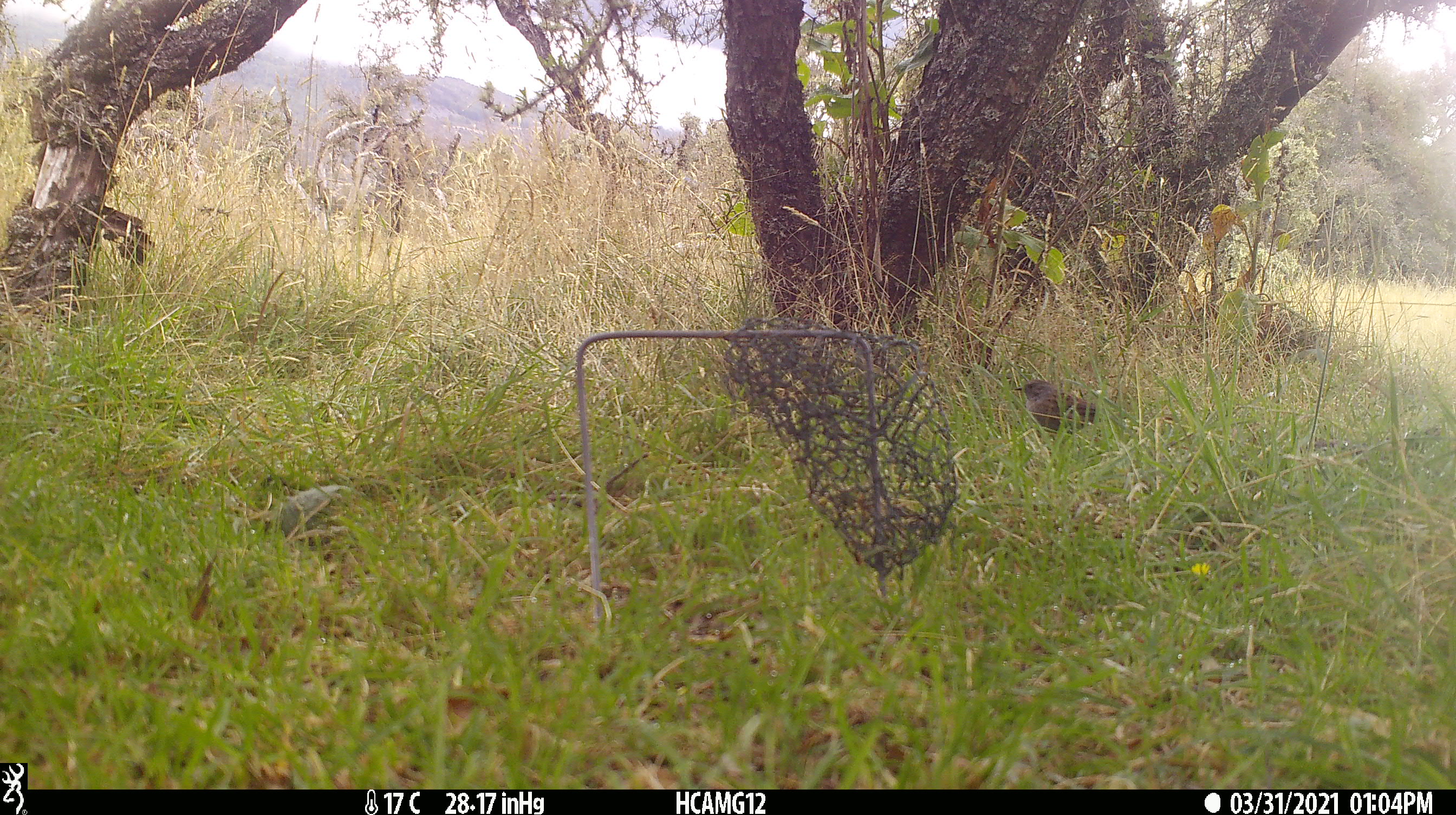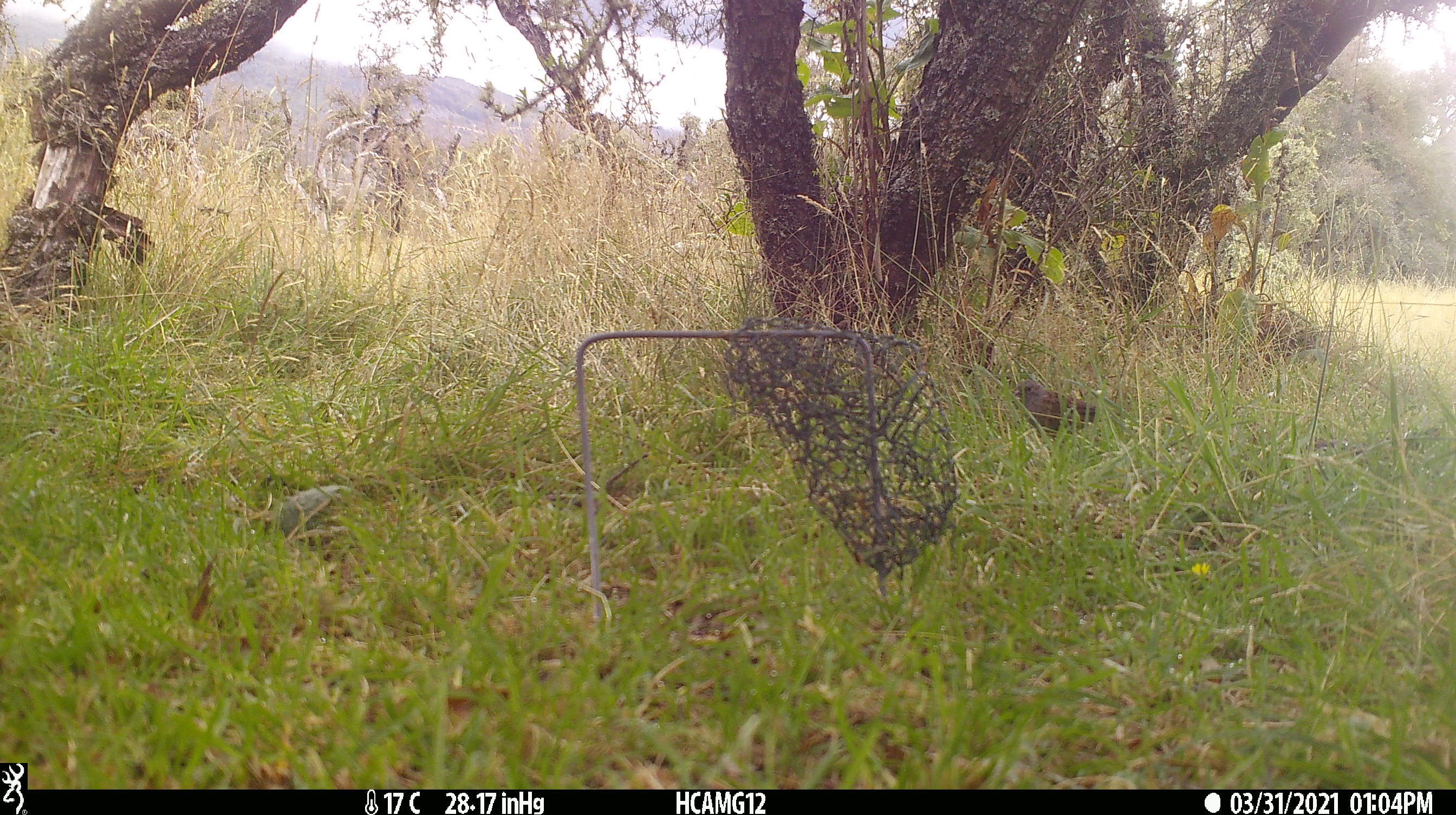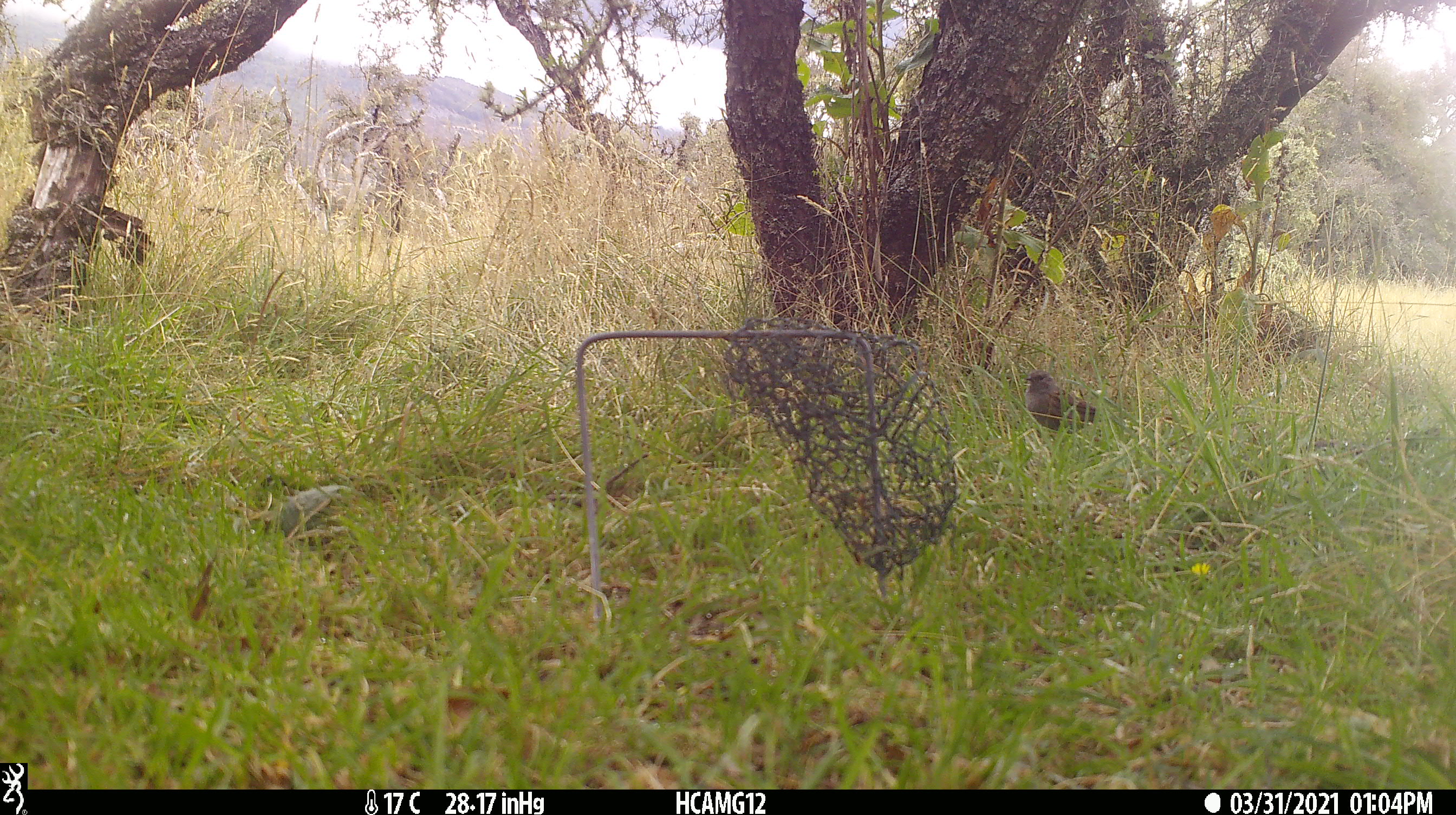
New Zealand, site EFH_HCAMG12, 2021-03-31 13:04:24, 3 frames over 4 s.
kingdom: Animalia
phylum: Chordata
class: Aves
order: Passeriformes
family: Prunellidae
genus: Prunella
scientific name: Prunella modularis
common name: dunnock